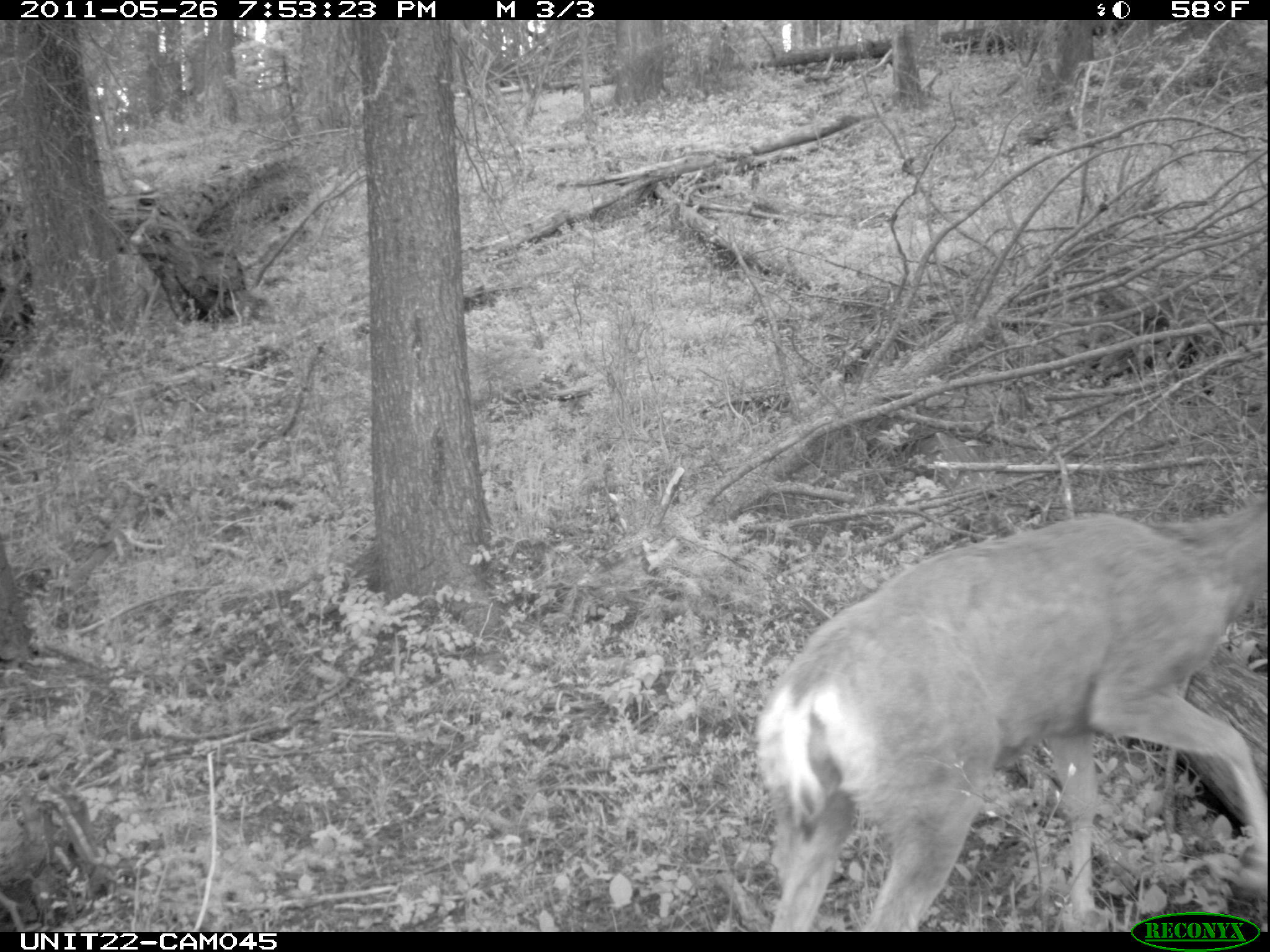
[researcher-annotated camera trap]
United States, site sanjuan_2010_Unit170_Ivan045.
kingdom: Animalia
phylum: Chordata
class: Mammalia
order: Artiodactyla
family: Cervidae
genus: Odocoileus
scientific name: Odocoileus hemionus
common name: mule deer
Odocoileus hemionus (mule deer).